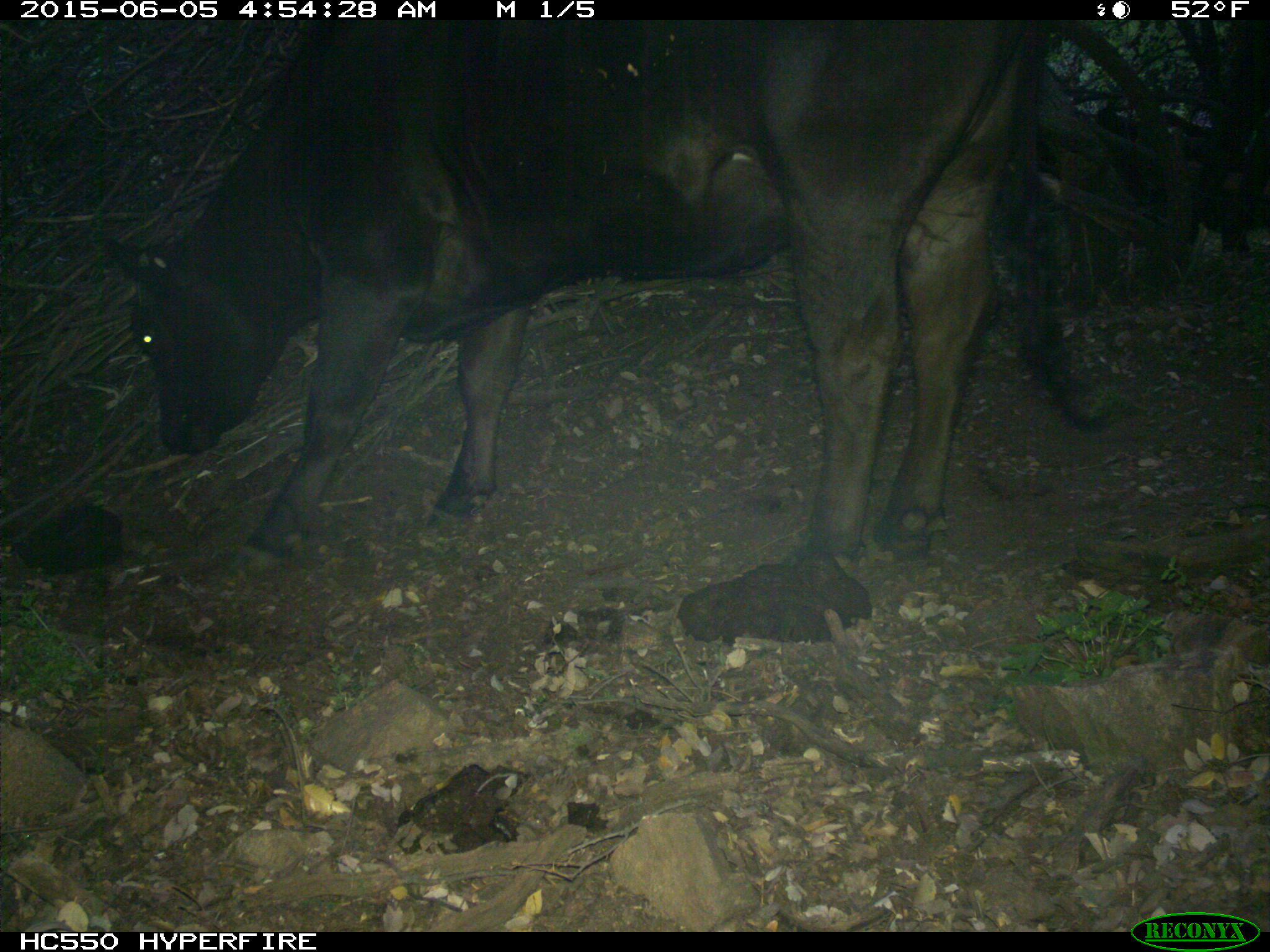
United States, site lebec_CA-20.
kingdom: Animalia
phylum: Chordata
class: Mammalia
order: Artiodactyla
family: Bovidae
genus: Bos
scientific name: Bos taurus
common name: domestic cow